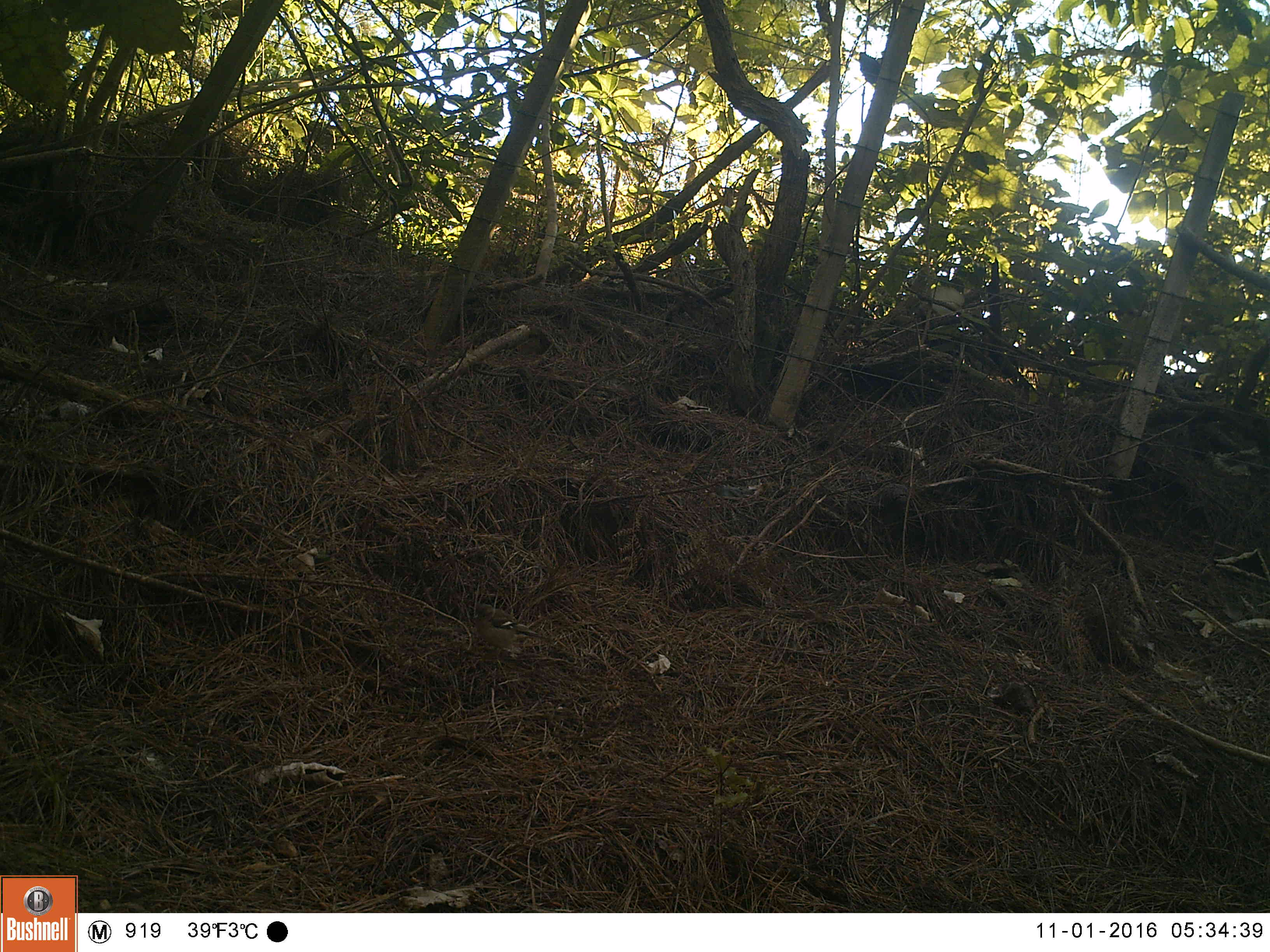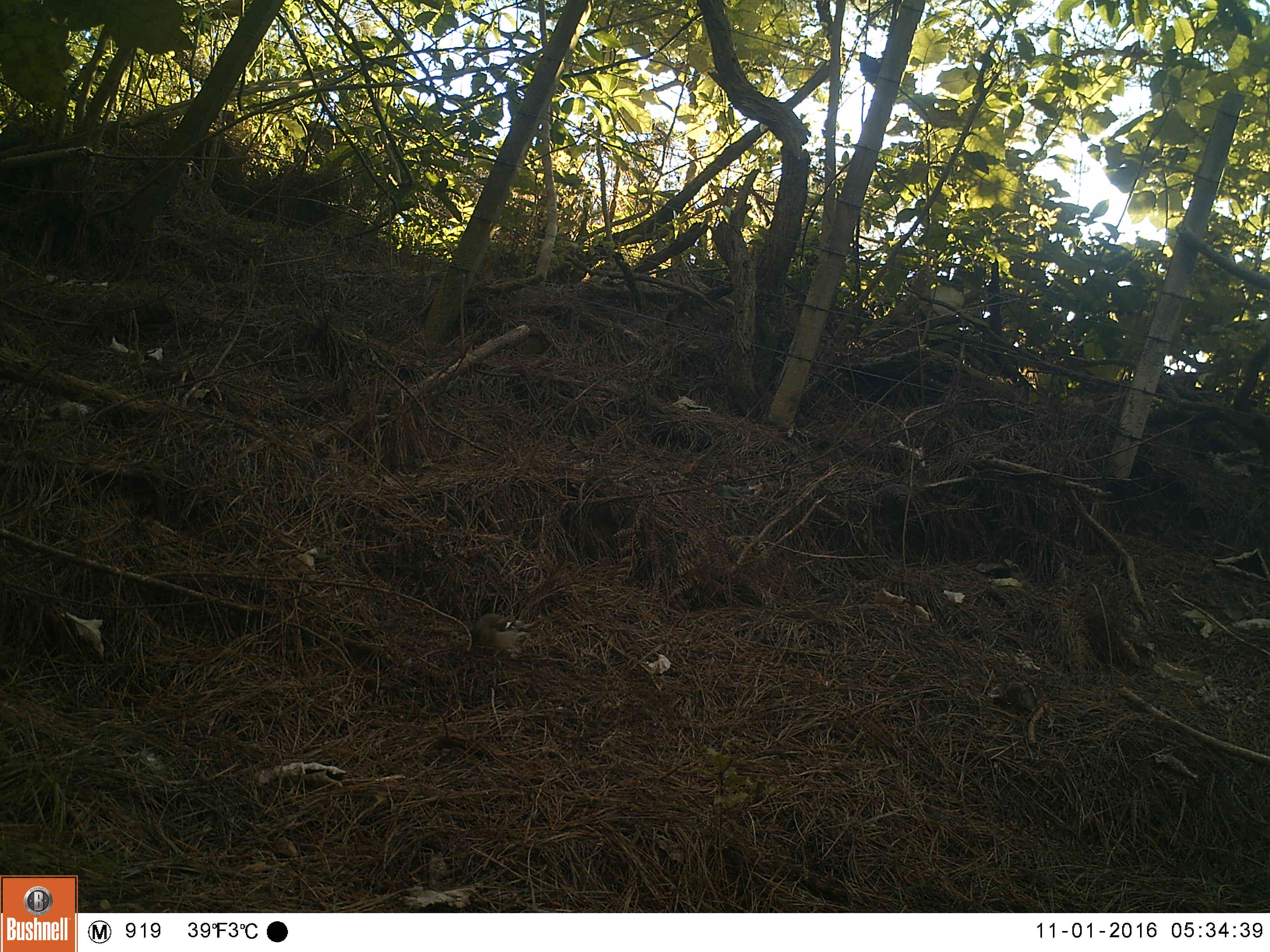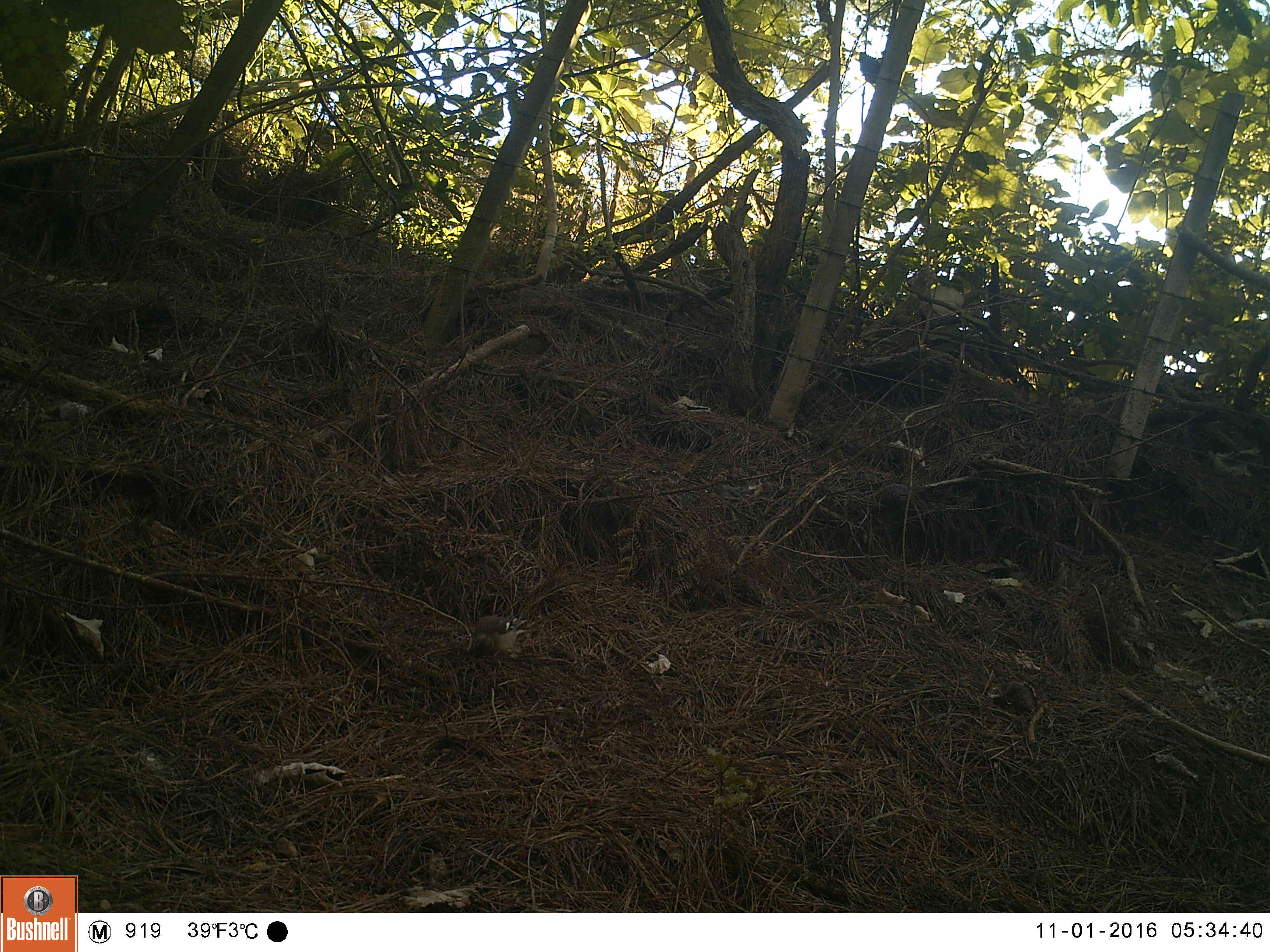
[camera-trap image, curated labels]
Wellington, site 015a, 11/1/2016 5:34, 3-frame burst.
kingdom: Animalia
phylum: Chordata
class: Aves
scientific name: Aves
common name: bird